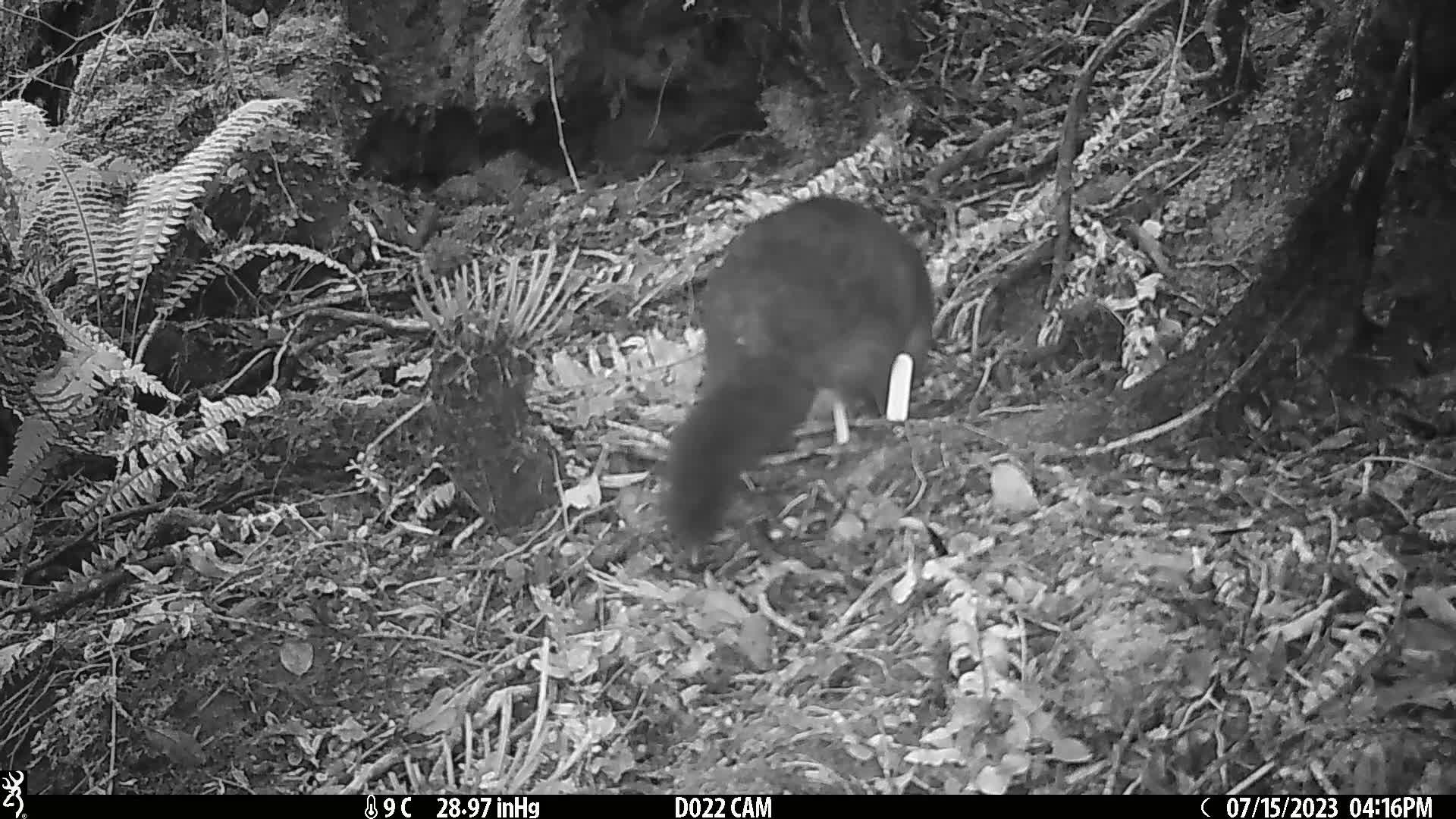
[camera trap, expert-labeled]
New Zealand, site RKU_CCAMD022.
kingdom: Animalia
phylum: Chordata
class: Mammalia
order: Diprotodontia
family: Phalangeridae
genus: Trichosurus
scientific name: Trichosurus vulpecula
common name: common brushtail possum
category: possum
Possum (common brushtail possum) (Trichosurus vulpecula).